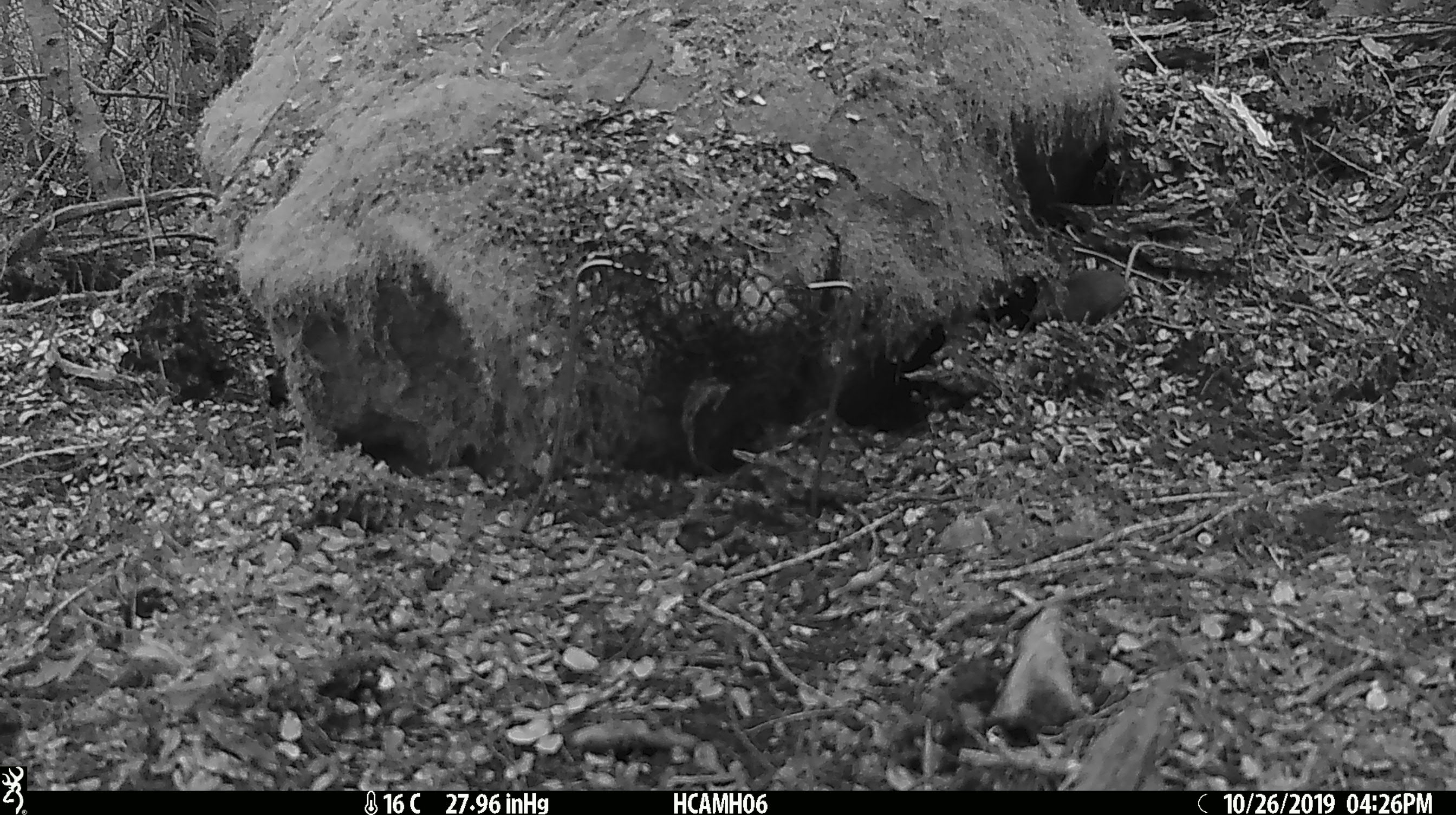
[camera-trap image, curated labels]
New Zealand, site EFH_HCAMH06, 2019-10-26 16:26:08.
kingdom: Animalia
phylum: Chordata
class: Mammalia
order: Rodentia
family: Muridae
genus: Mus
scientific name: Mus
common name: mouse